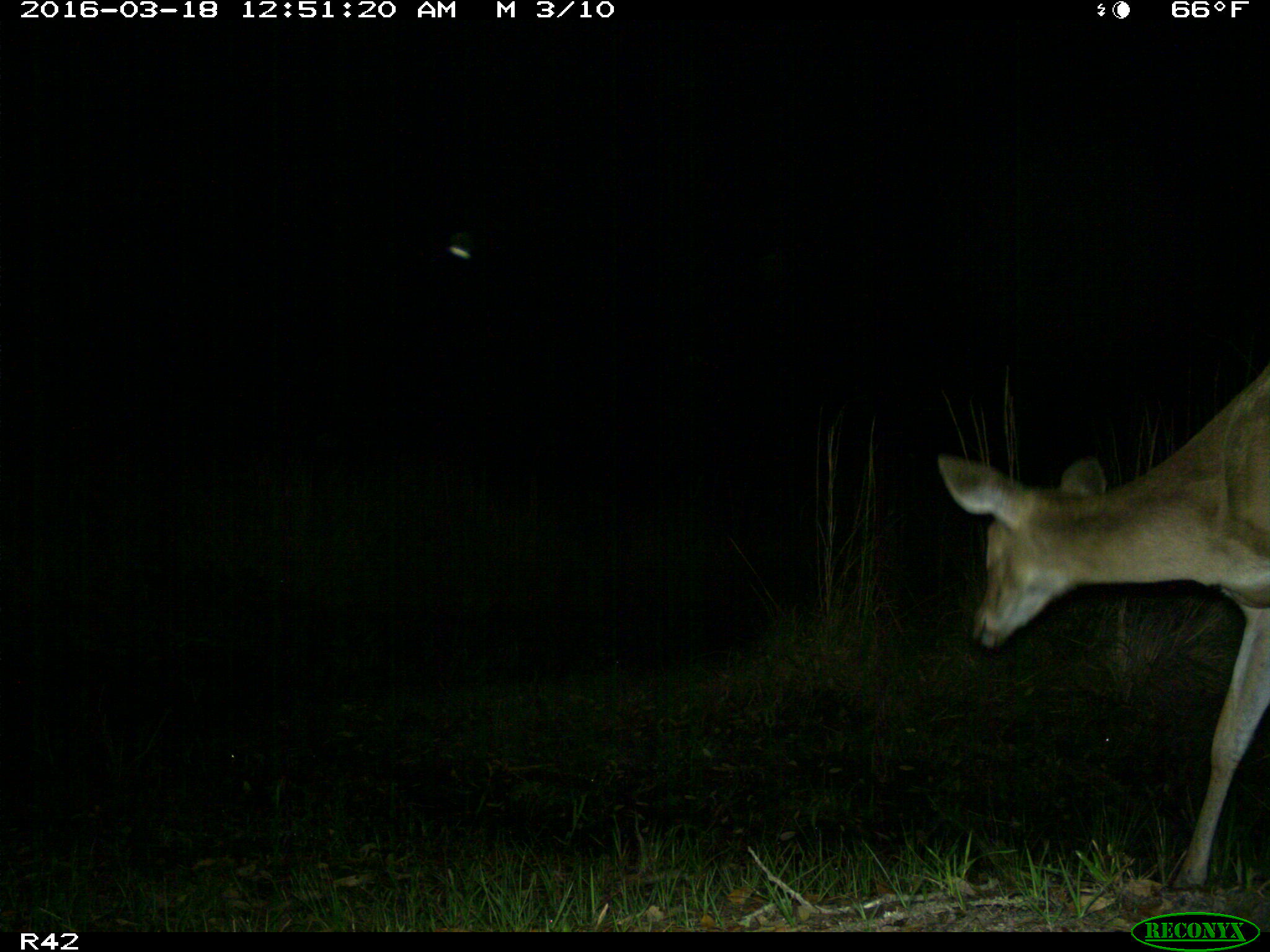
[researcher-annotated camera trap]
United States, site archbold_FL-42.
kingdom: Animalia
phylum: Chordata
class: Mammalia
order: Artiodactyla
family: Cervidae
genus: Odocoileus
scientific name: Odocoileus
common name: deer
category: unidentified deer